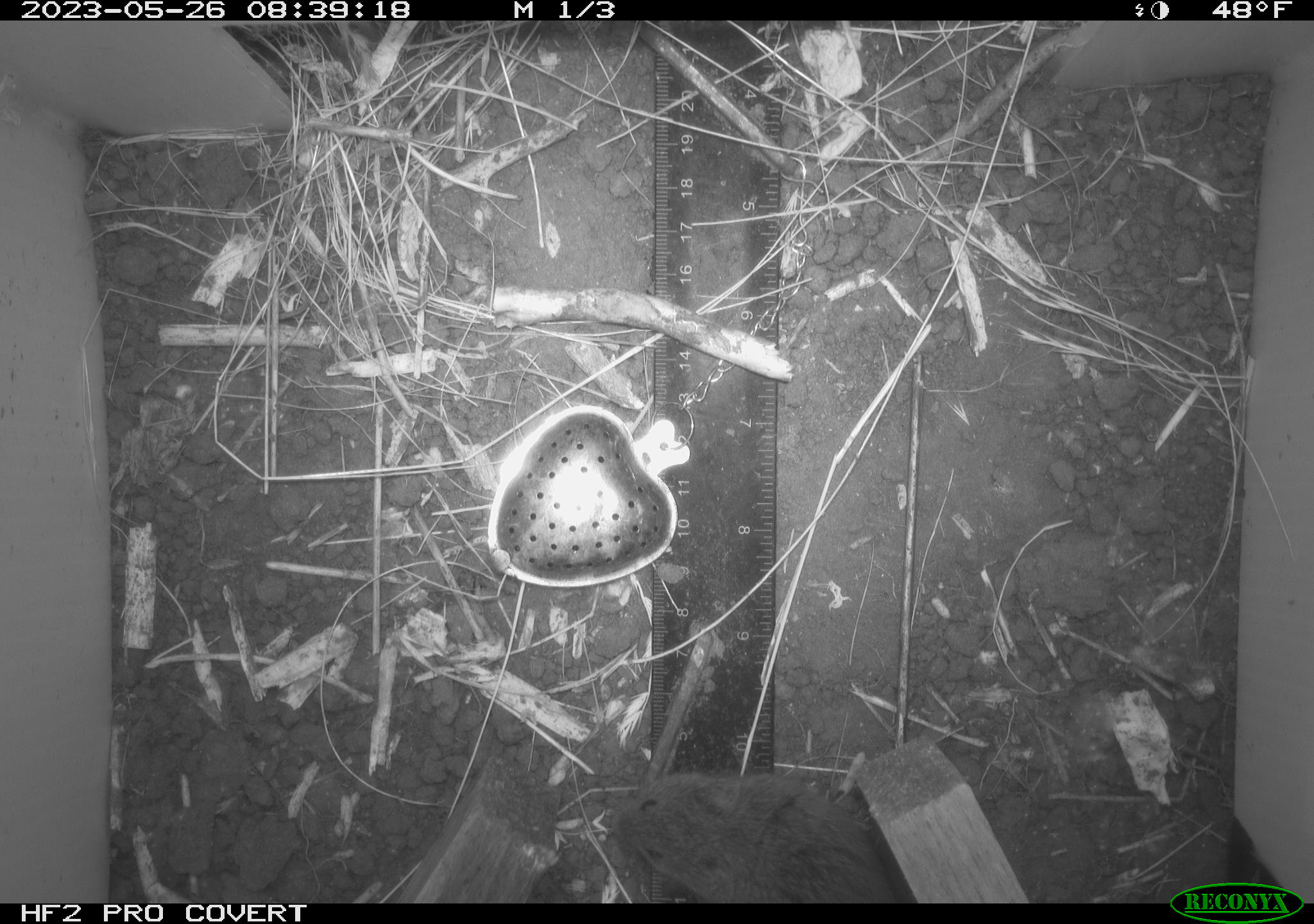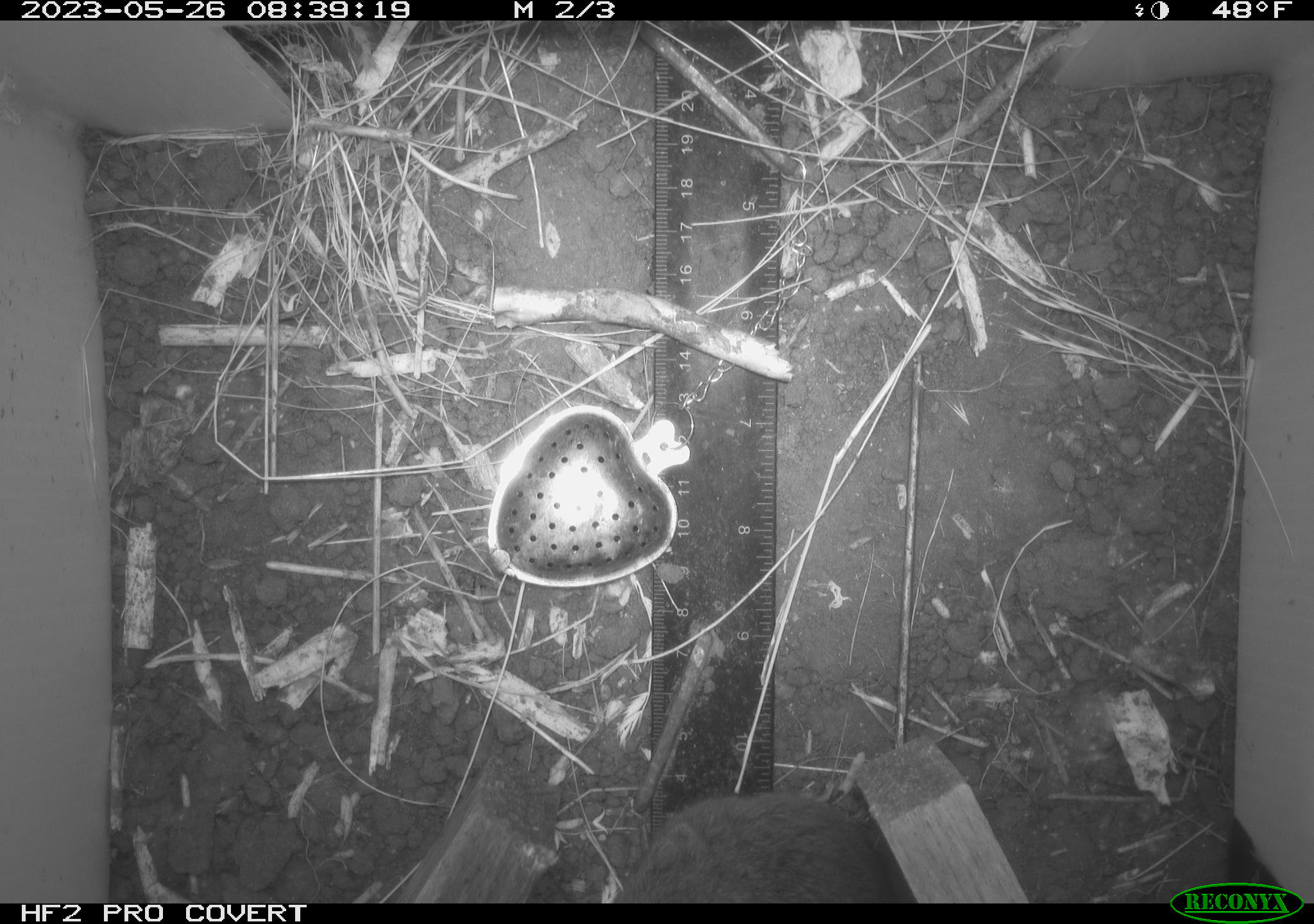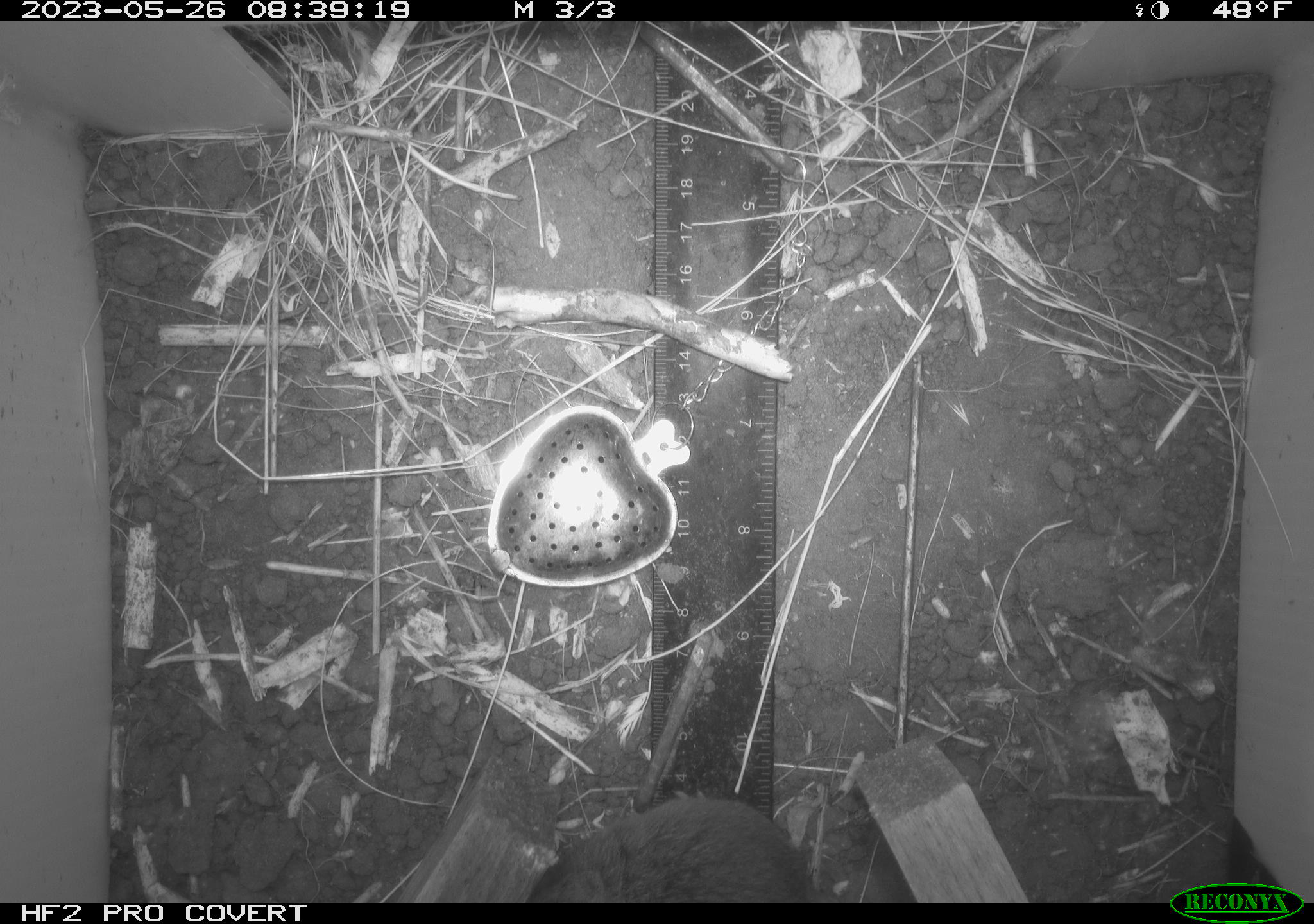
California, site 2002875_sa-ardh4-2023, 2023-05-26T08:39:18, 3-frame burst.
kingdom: Animalia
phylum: Chordata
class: Mammalia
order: Rodentia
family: Cricetidae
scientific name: Arvicolinae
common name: voles, lemmings, and muskrats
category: arvicolinae subfamily